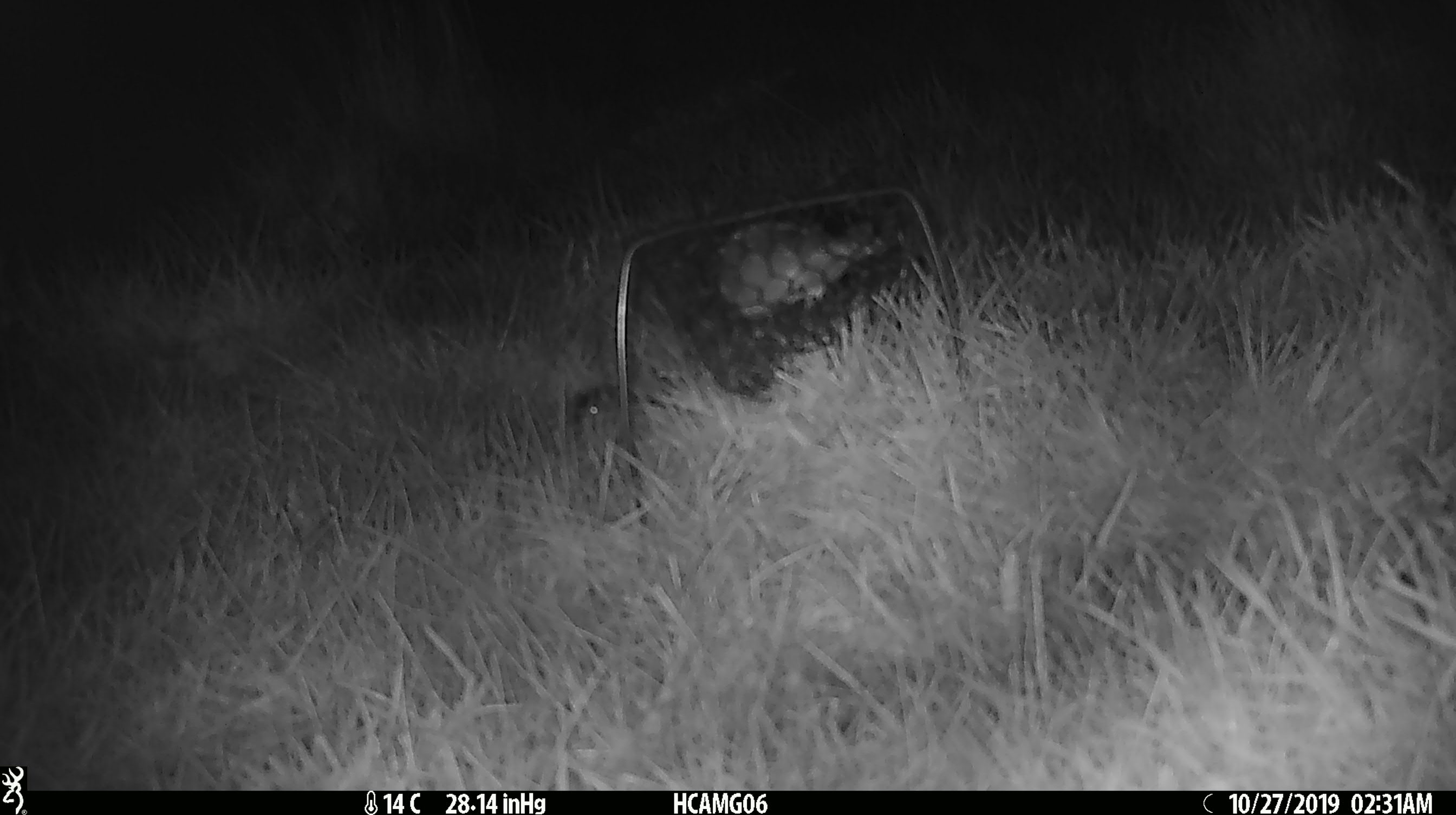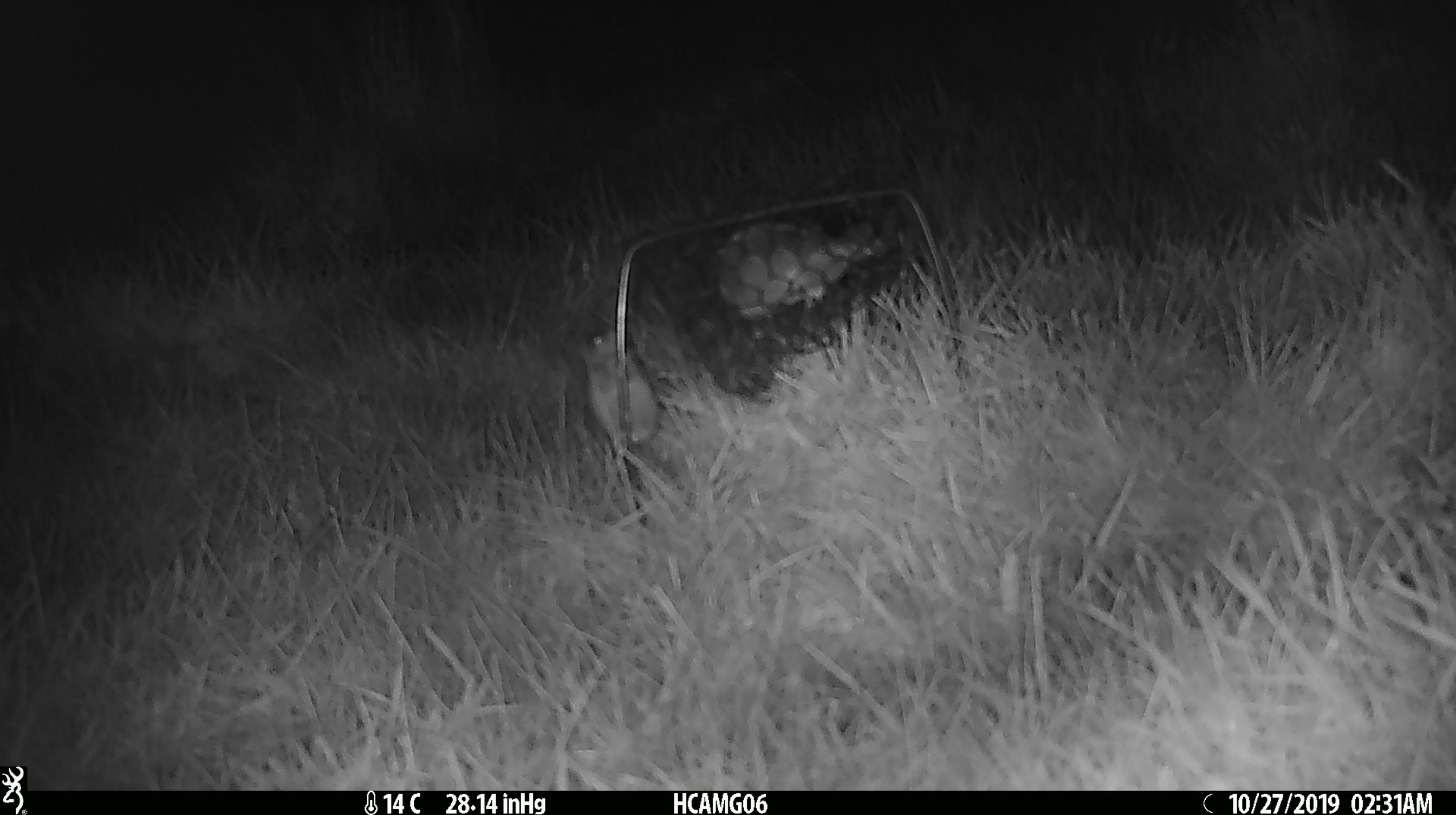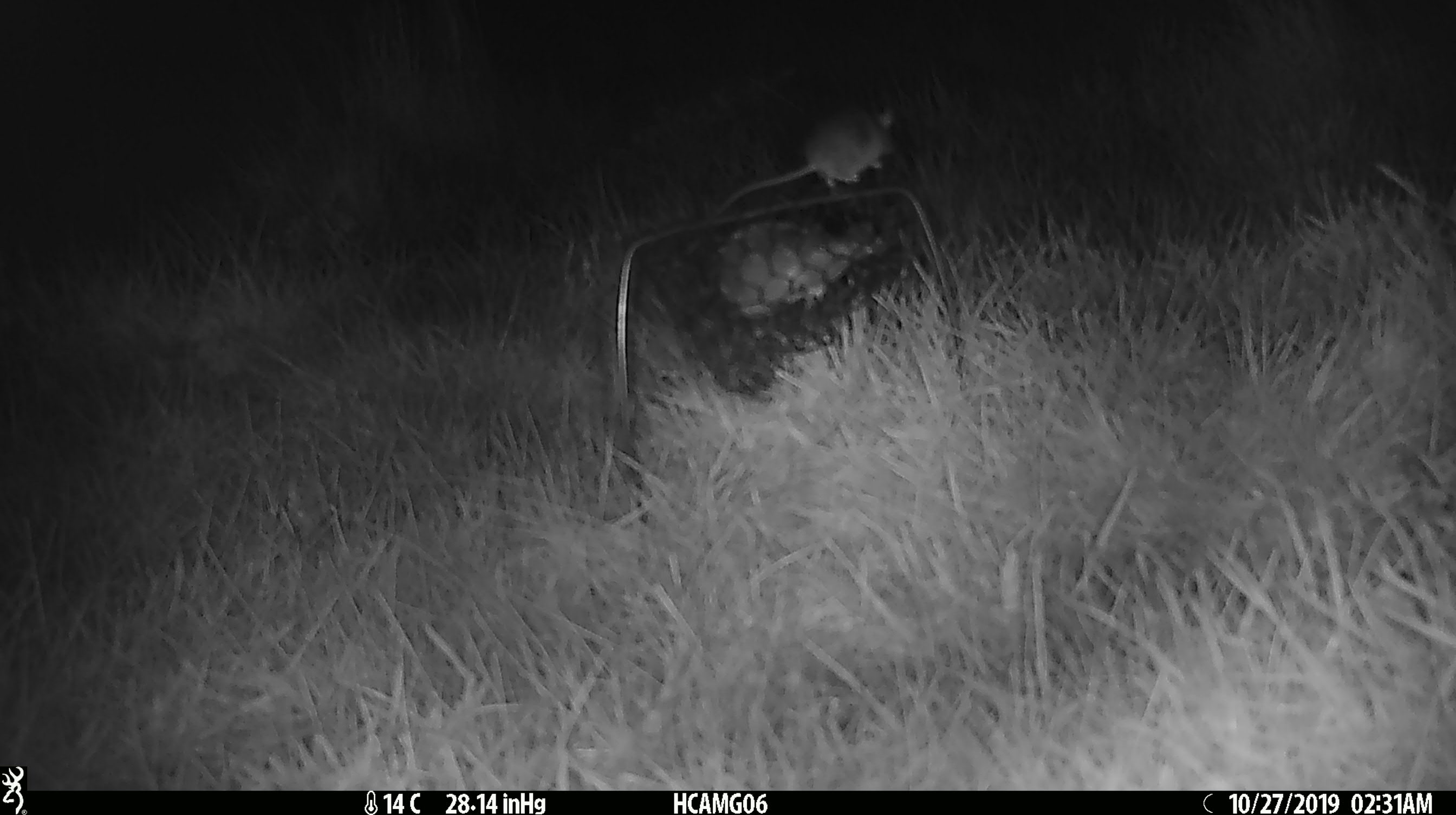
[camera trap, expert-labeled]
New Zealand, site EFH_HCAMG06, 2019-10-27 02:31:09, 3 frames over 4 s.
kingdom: Animalia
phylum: Chordata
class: Mammalia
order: Rodentia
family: Muridae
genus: Mus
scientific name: Mus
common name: mouse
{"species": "mouse (Mus)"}